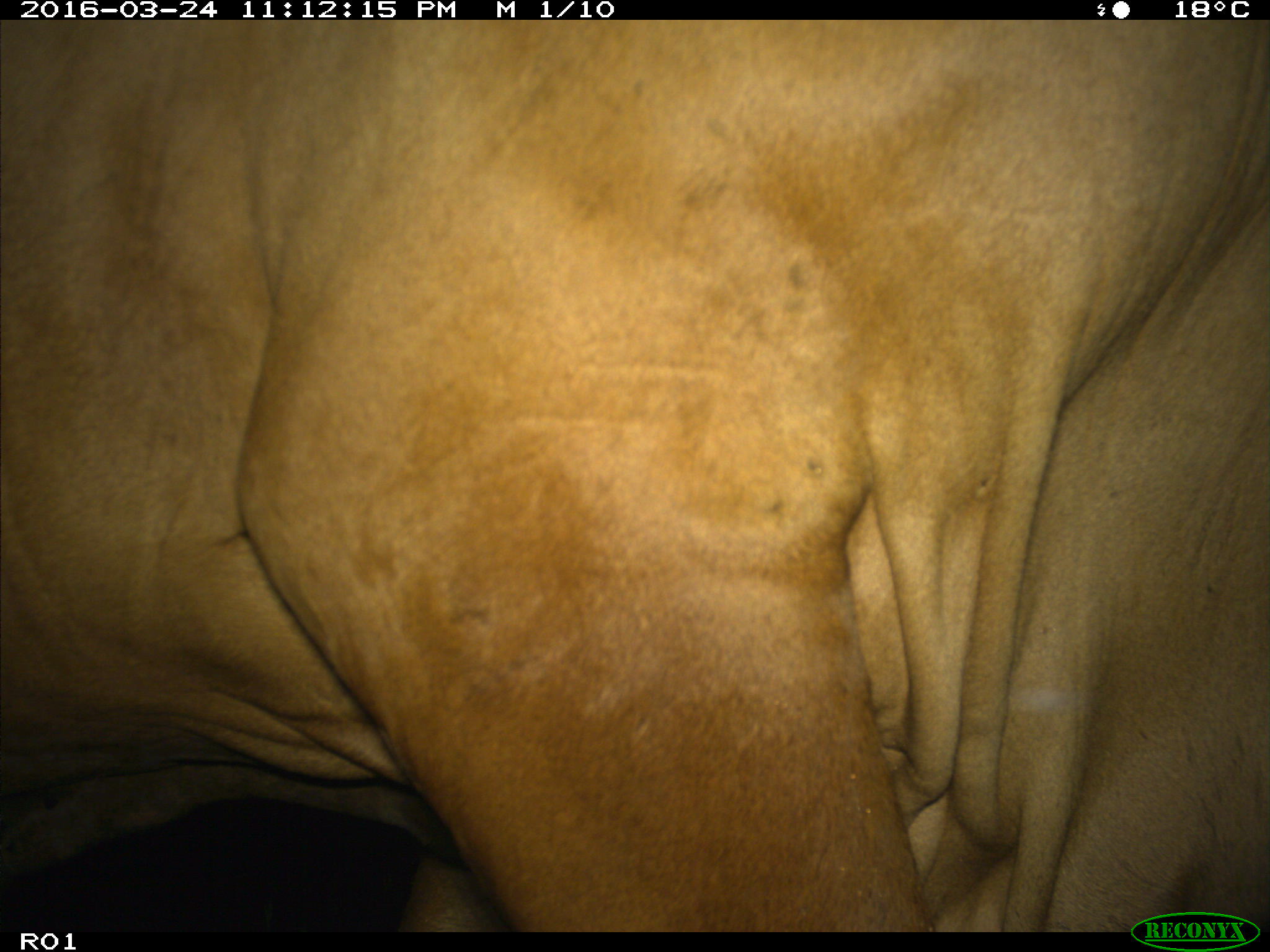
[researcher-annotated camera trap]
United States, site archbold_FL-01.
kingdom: Animalia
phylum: Chordata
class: Mammalia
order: Artiodactyla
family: Bovidae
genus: Bos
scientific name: Bos taurus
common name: domestic cow